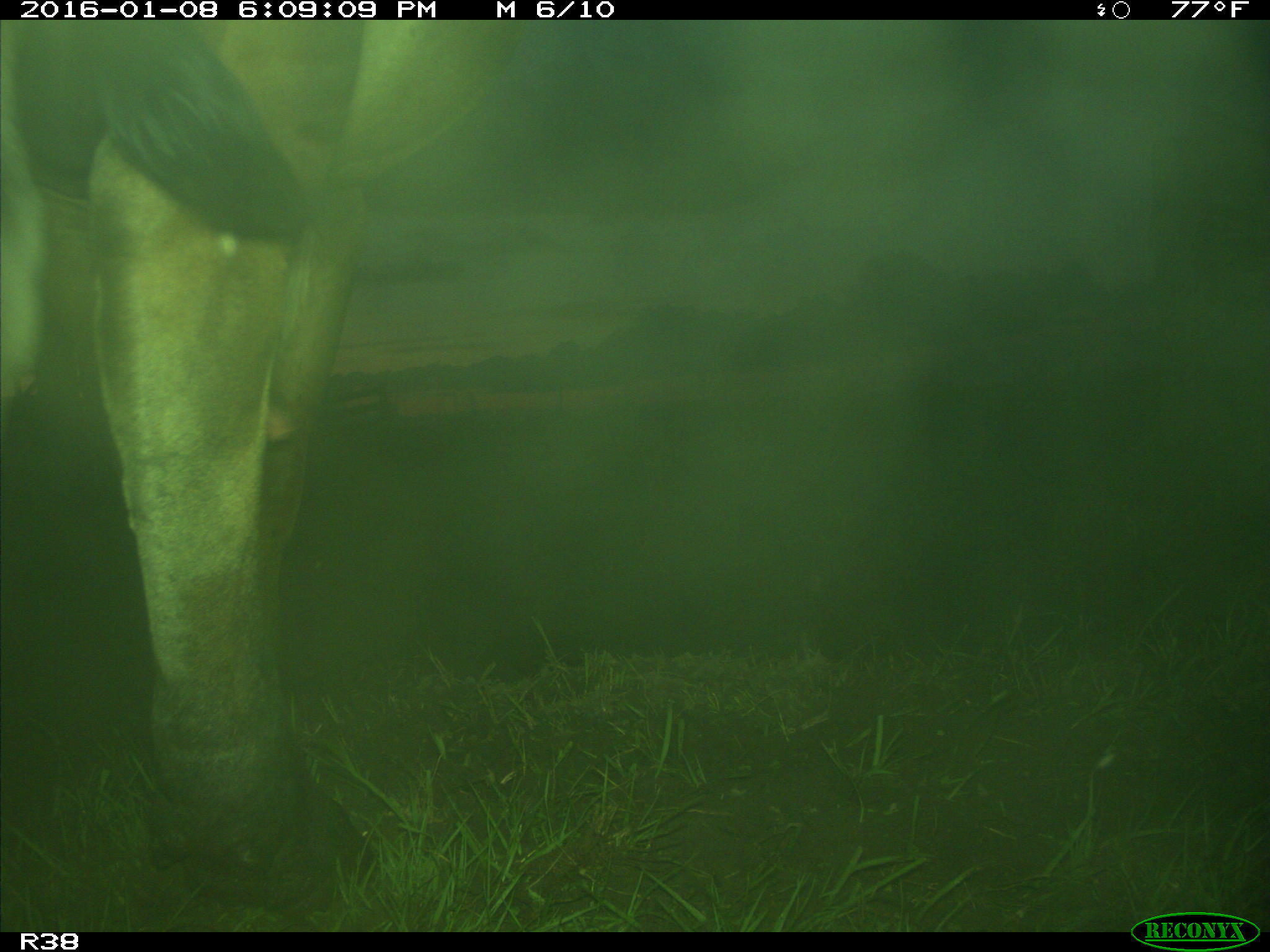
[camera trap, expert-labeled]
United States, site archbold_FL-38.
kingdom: Animalia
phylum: Chordata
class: Mammalia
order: Artiodactyla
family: Bovidae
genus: Bos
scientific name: Bos taurus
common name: domestic cow